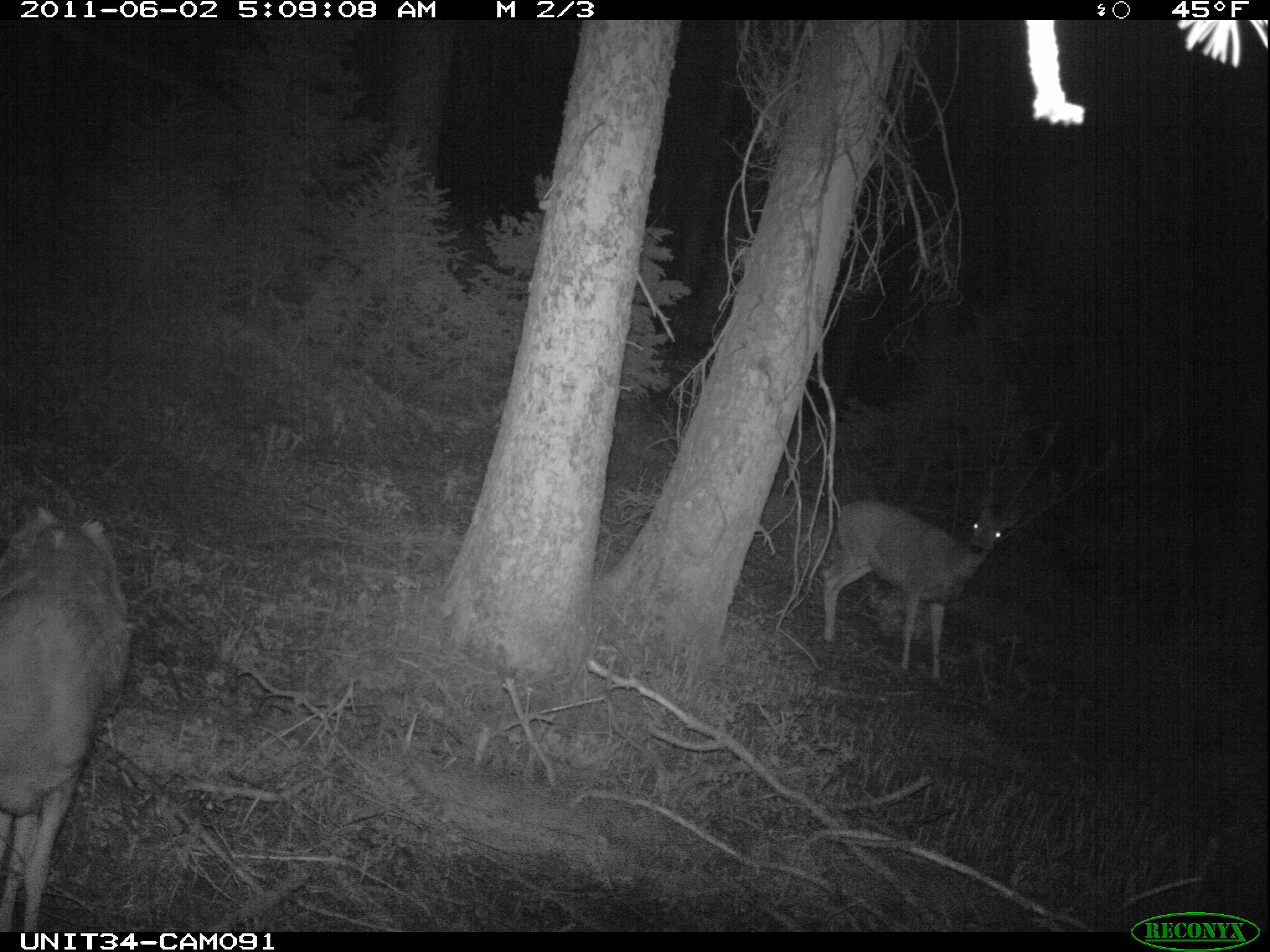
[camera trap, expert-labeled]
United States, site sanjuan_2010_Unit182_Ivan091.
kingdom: Animalia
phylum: Chordata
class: Mammalia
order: Artiodactyla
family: Cervidae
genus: Odocoileus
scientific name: Odocoileus hemionus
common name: mule deer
Odocoileus hemionus (mule deer).